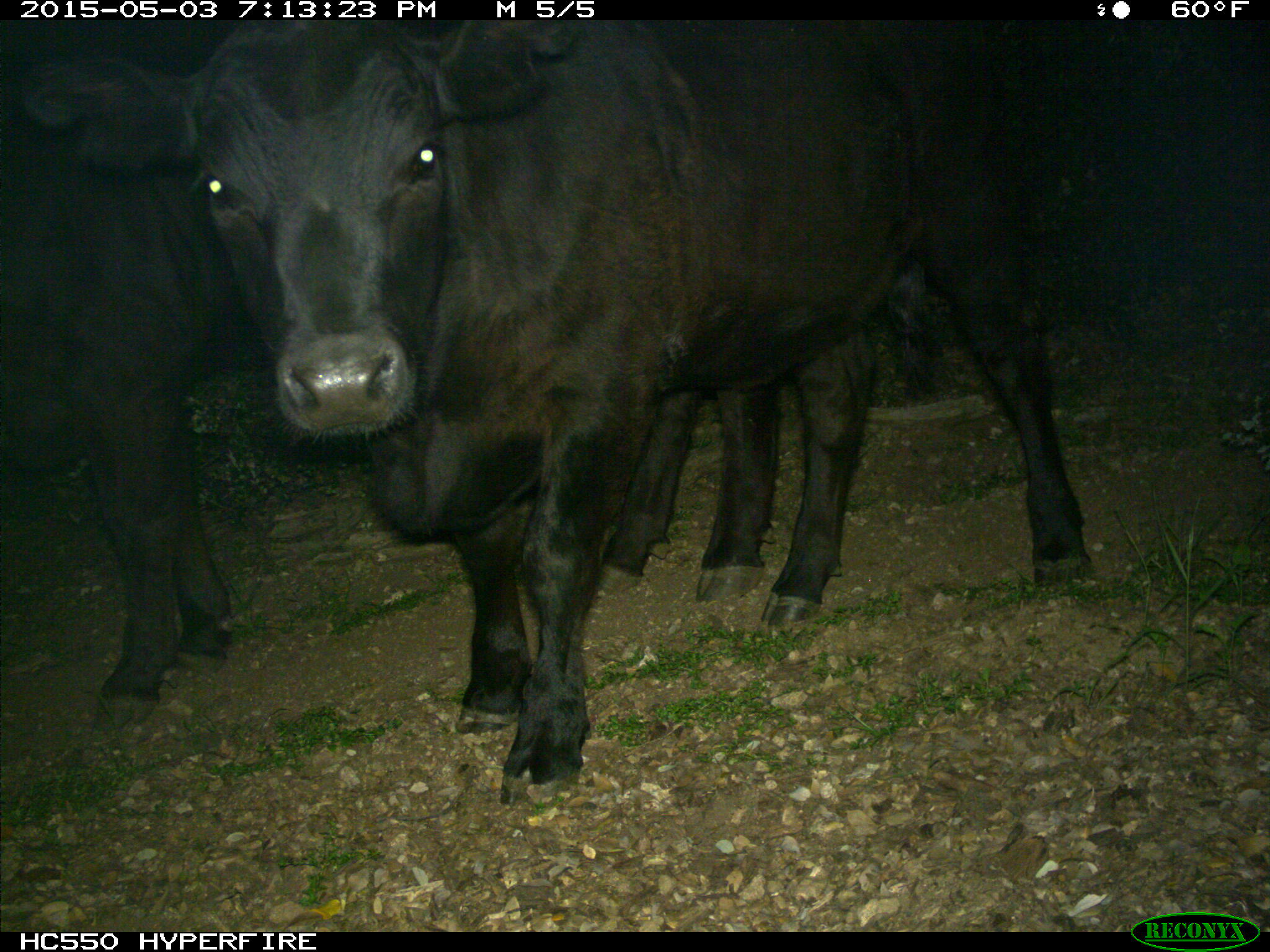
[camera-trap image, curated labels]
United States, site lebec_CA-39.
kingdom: Animalia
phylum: Chordata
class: Mammalia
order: Artiodactyla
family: Bovidae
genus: Bos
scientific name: Bos taurus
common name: domestic cow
Bos taurus (domestic cow).